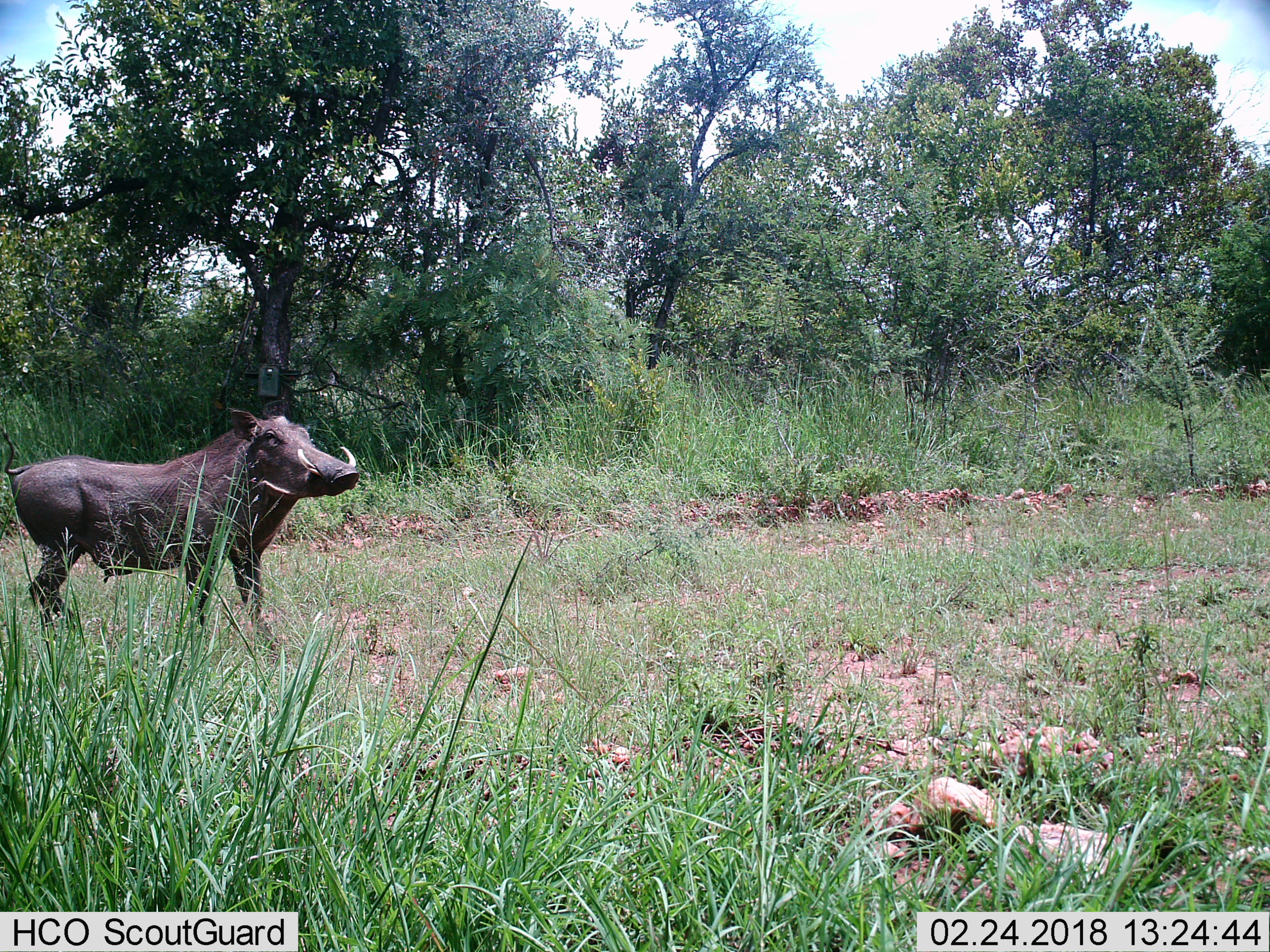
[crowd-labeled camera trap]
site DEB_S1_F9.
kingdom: Animalia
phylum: Chordata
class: Mammalia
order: Artiodactyla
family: Suidae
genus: Phacochoerus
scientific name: Phacochoerus africanus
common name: warthog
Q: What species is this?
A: Warthog (Phacochoerus africanus).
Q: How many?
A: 1.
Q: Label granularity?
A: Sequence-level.